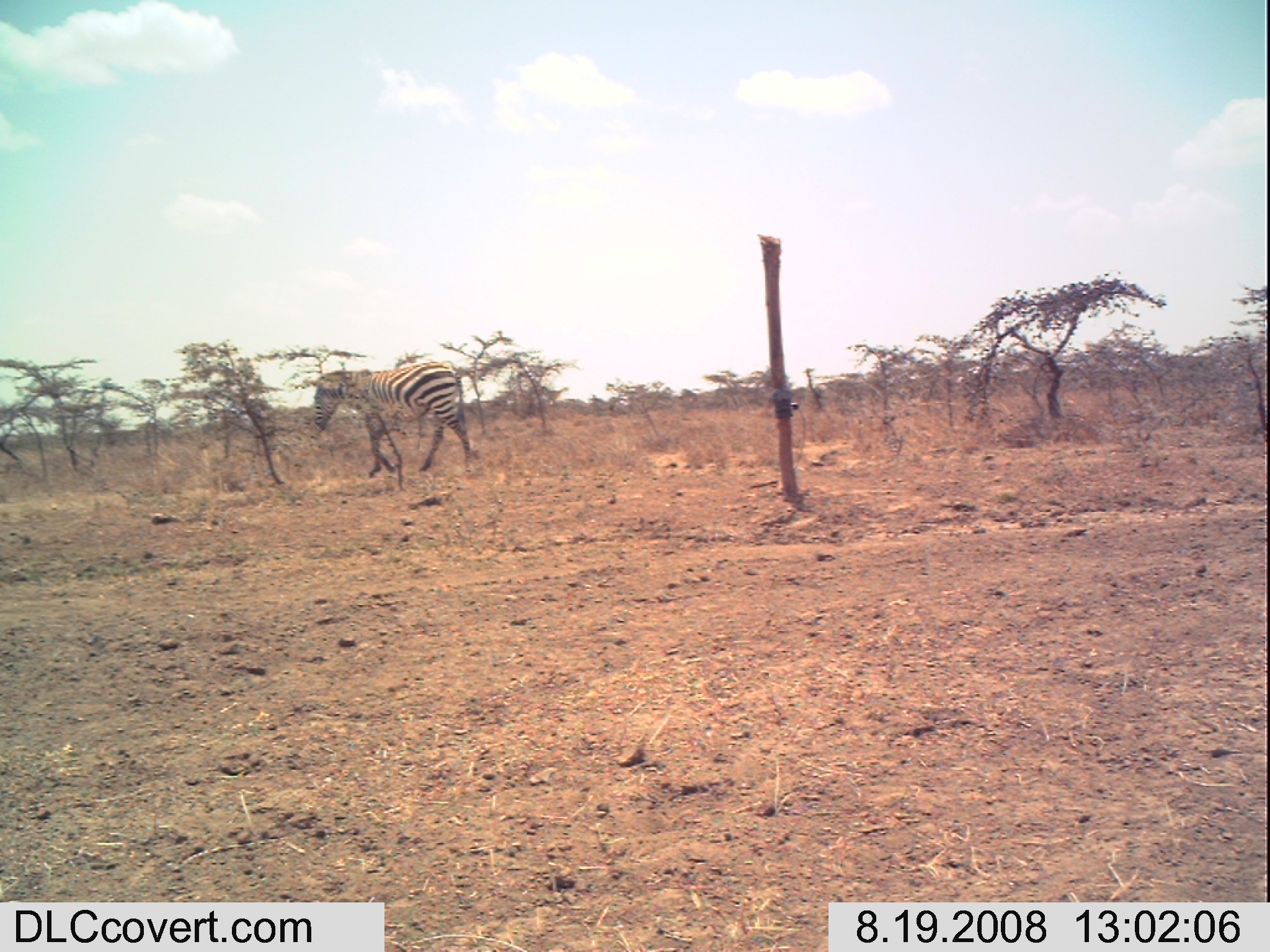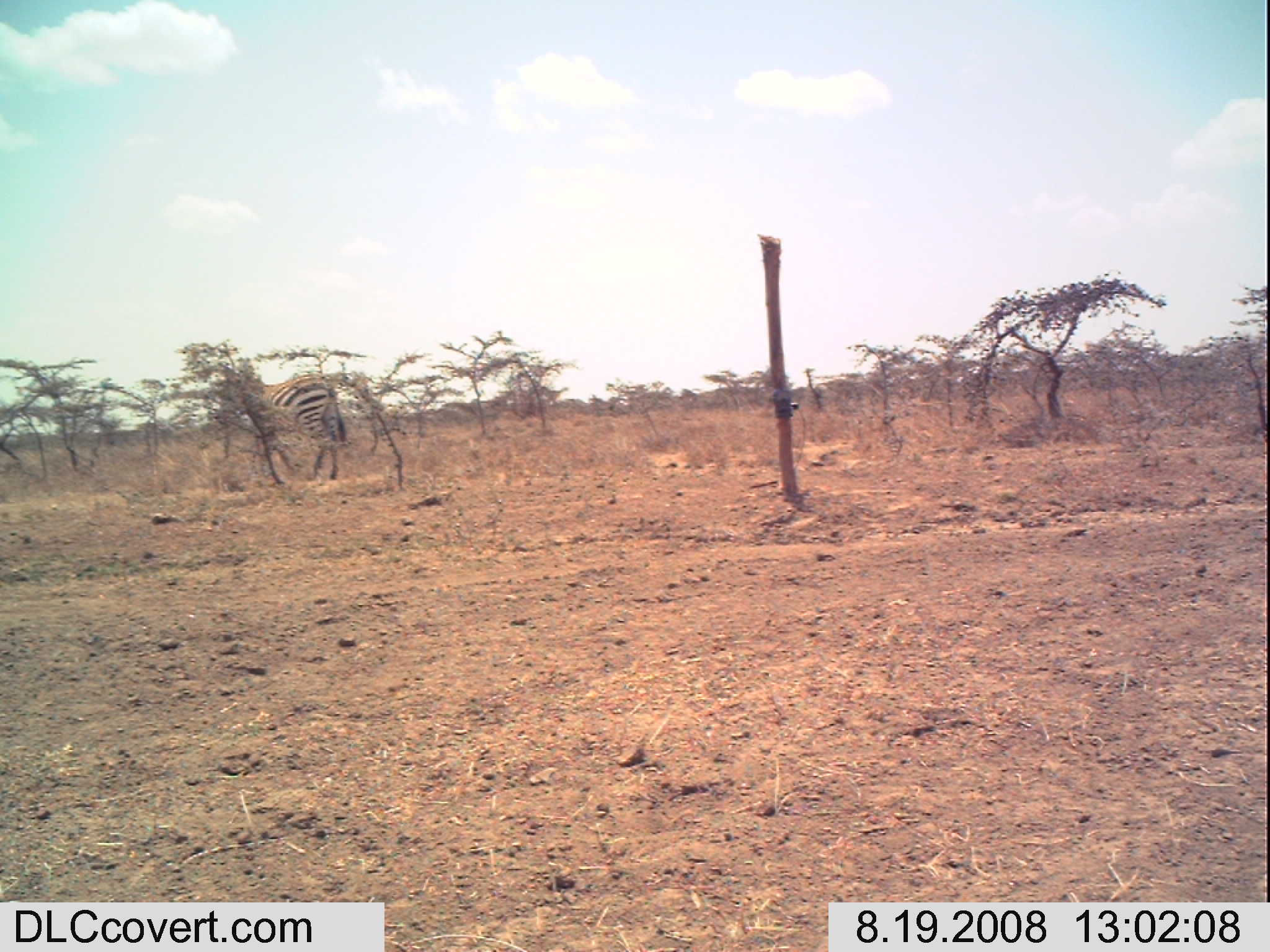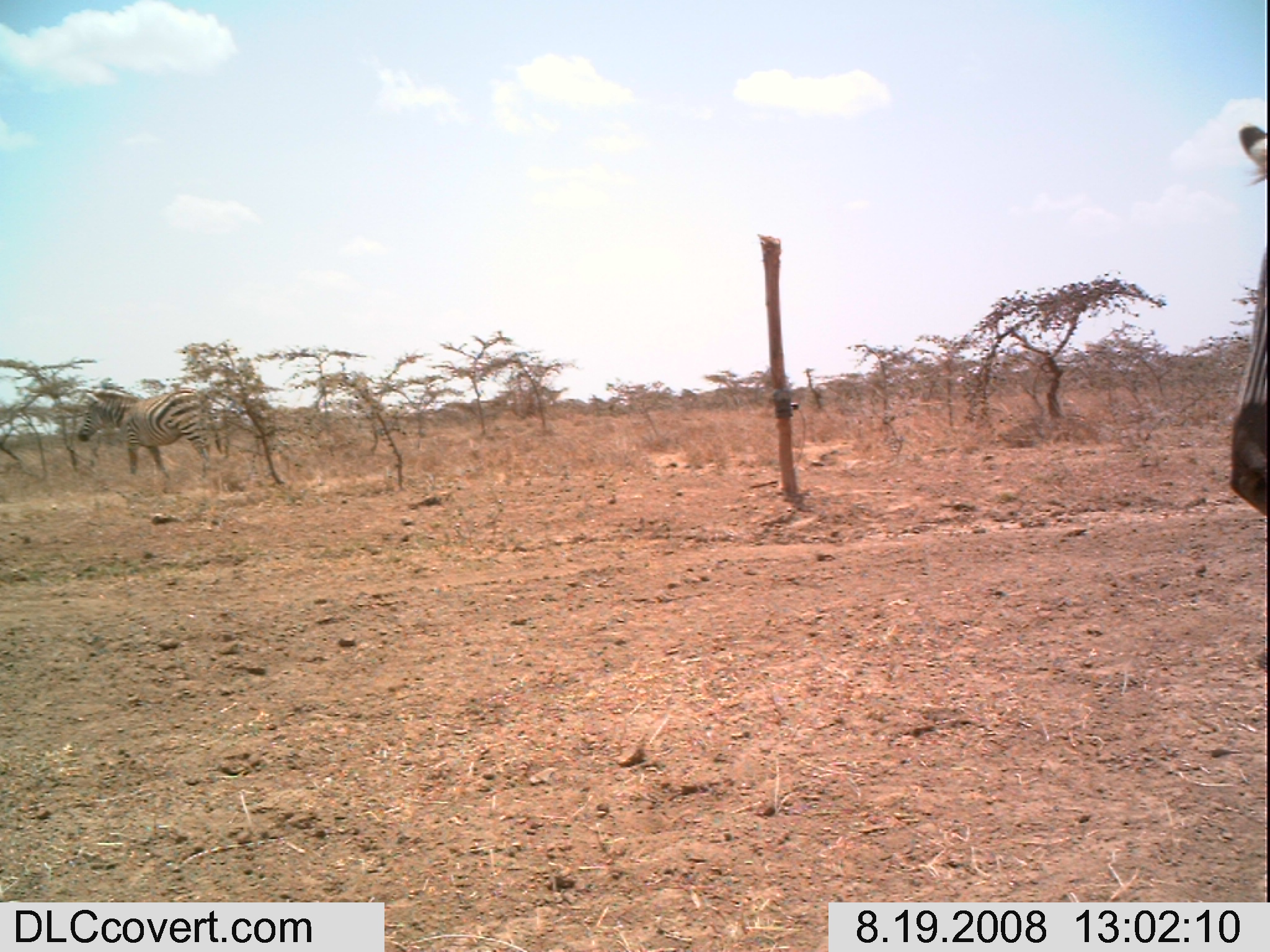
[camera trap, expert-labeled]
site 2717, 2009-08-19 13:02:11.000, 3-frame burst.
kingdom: Animalia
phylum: Chordata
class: Mammalia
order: Perissodactyla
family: Equidae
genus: Equus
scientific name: Equus quagga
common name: plains zebra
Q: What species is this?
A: Equus quagga (plains zebra).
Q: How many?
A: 1.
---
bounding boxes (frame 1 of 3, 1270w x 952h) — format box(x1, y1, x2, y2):
equus quagga: box(309, 359, 474, 478)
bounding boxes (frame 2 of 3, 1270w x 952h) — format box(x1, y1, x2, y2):
equus quagga: box(237, 370, 346, 483)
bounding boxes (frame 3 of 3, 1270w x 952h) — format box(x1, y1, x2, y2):
equus quagga: box(1220, 121, 1270, 521); box(75, 383, 224, 482)